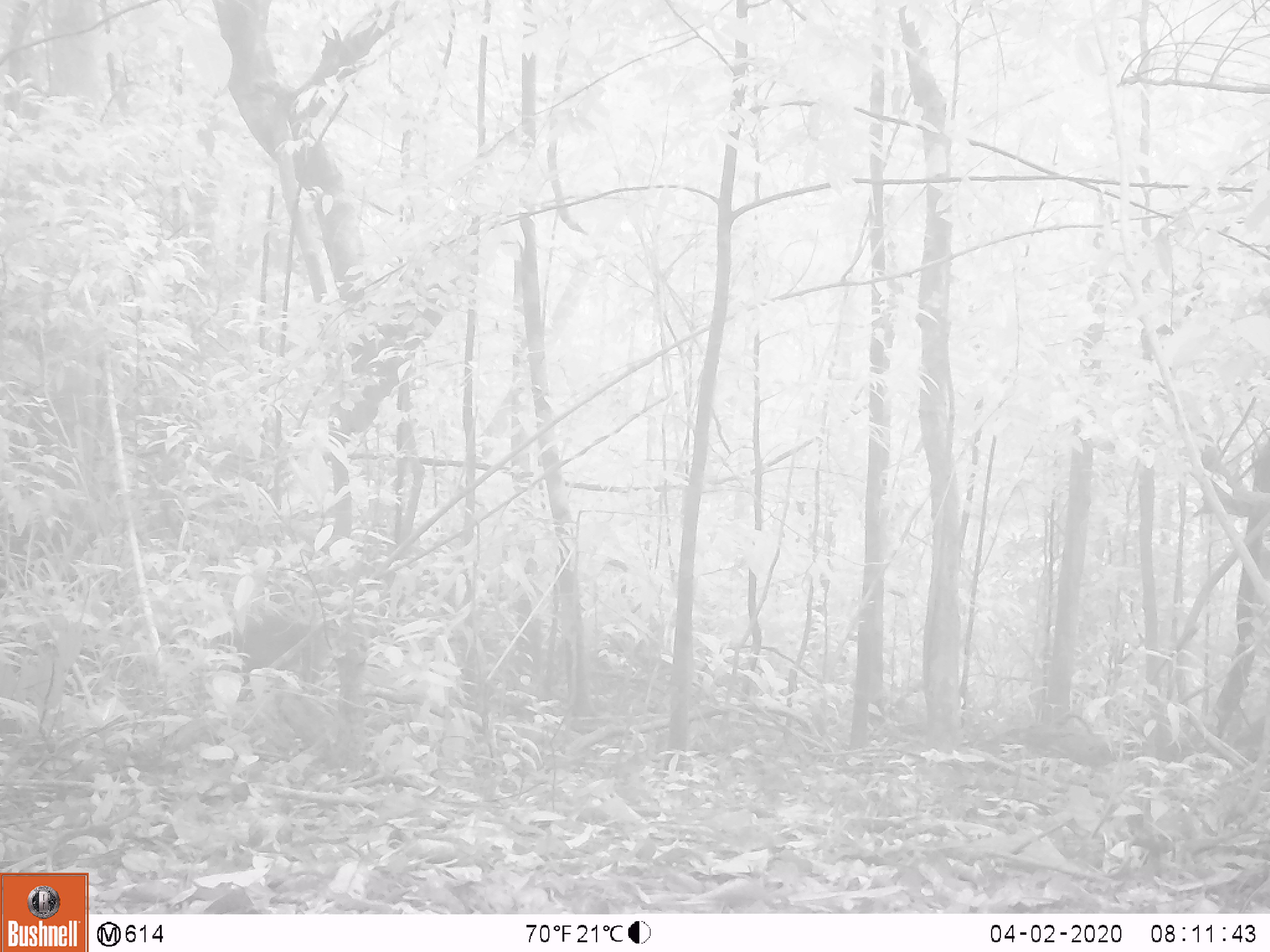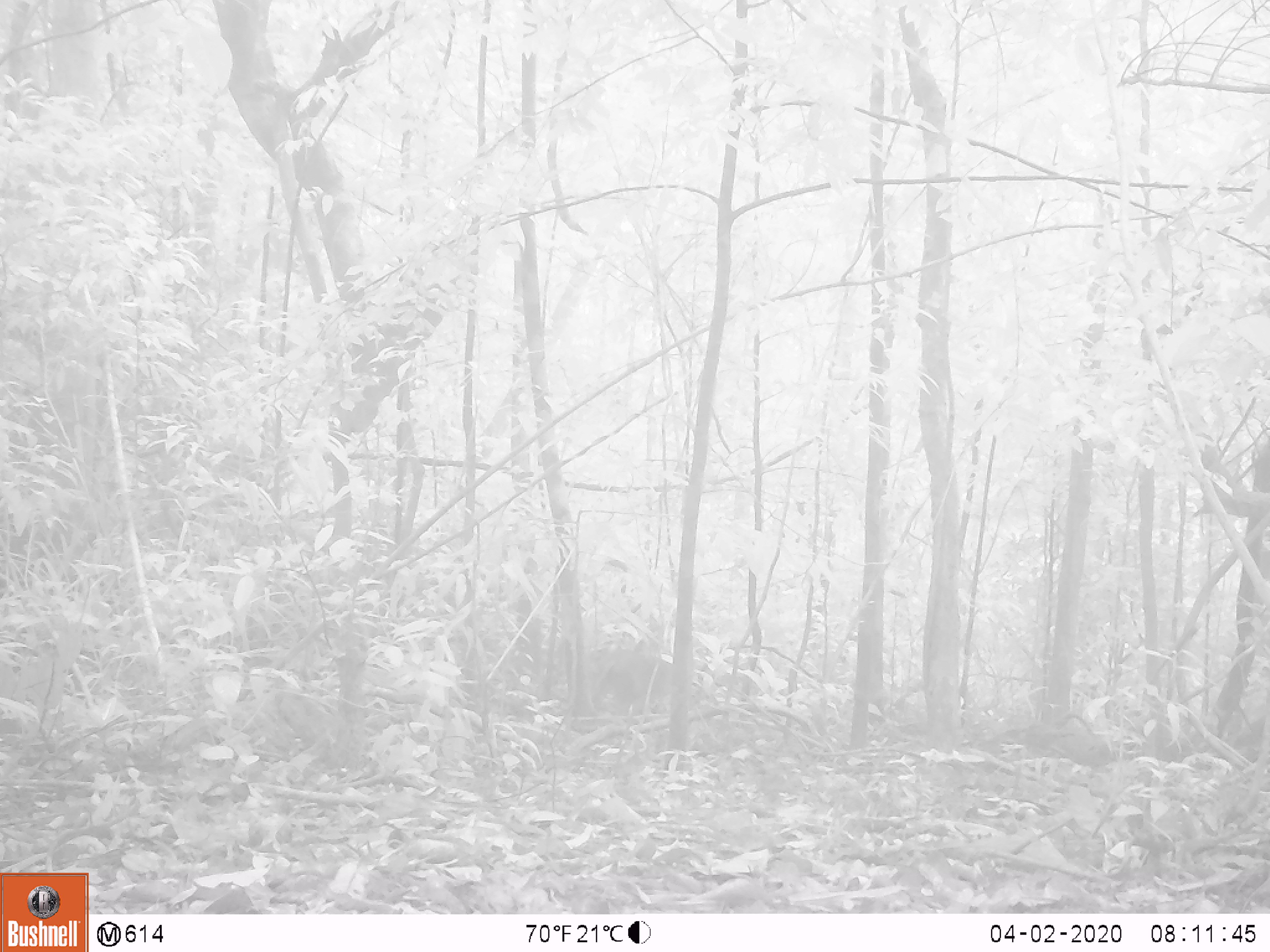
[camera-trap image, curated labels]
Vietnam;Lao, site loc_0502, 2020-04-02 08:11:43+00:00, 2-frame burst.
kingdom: Animalia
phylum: Chordata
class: Mammalia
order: Artiodactyla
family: Cervidae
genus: Rusa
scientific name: Rusa unicolor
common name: sambar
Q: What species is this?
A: Sambar (Rusa unicolor).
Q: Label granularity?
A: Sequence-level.